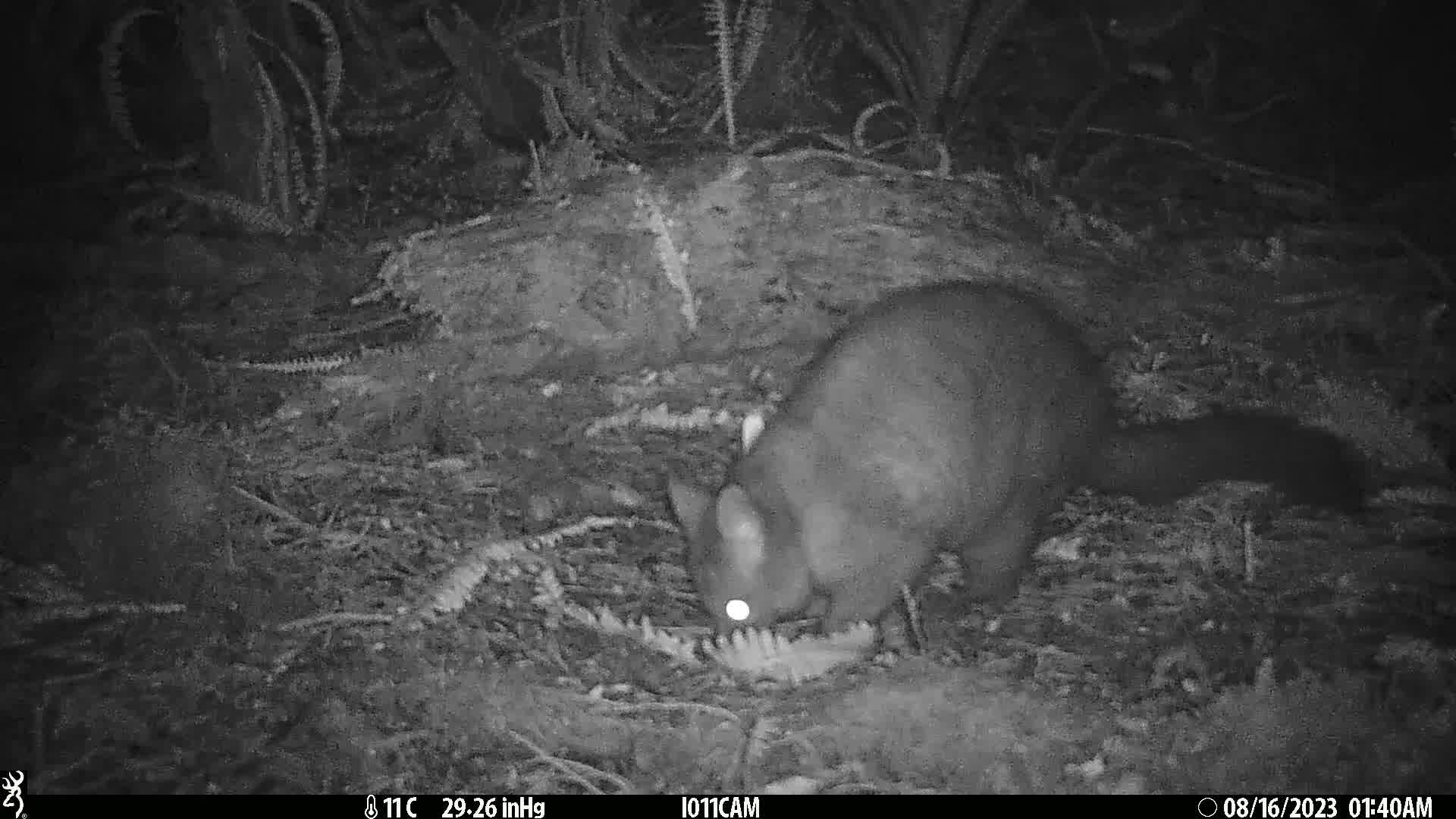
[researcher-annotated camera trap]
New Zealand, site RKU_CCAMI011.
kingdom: Animalia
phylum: Chordata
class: Mammalia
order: Diprotodontia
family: Phalangeridae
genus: Trichosurus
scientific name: Trichosurus vulpecula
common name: common brushtail possum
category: possum